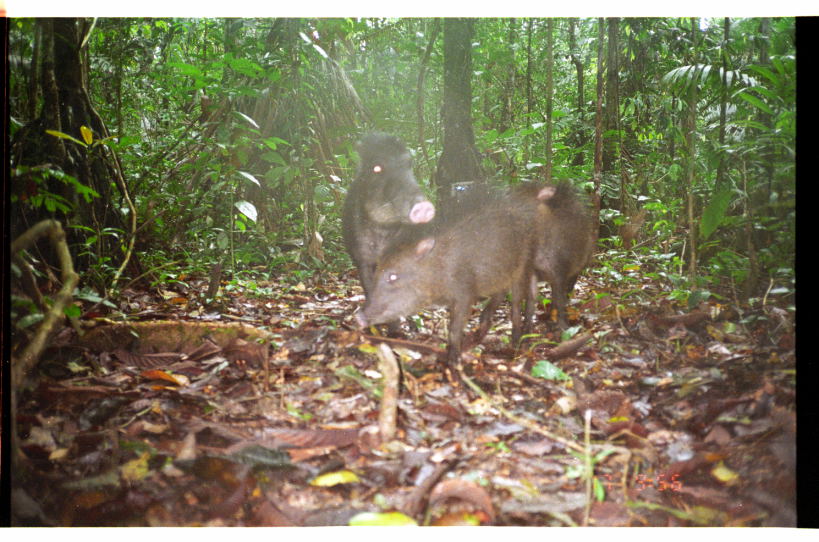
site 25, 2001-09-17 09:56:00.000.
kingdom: Animalia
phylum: Chordata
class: Mammalia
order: Artiodactyla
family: Tayassuidae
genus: Tayassu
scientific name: Tayassu pecari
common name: white-lipped peccary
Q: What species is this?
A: Tayassu pecari (white-lipped peccary).